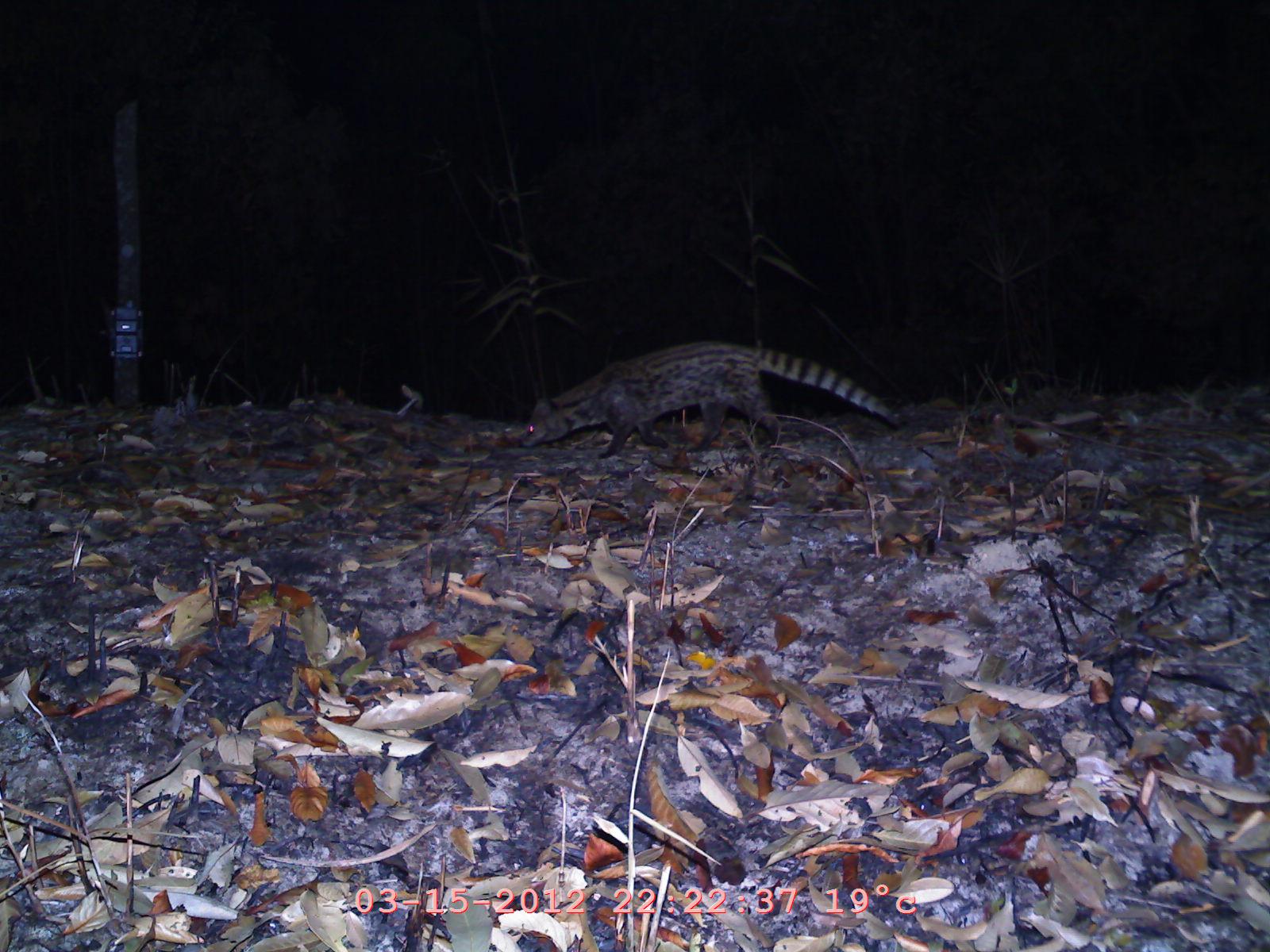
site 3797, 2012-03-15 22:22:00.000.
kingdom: Animalia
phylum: Chordata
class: Mammalia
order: Carnivora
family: Viverridae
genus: Viverricula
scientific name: Viverricula indica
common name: small indian civet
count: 1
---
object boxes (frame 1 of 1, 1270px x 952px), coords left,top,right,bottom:
viverricula indica: 516,338,904,461